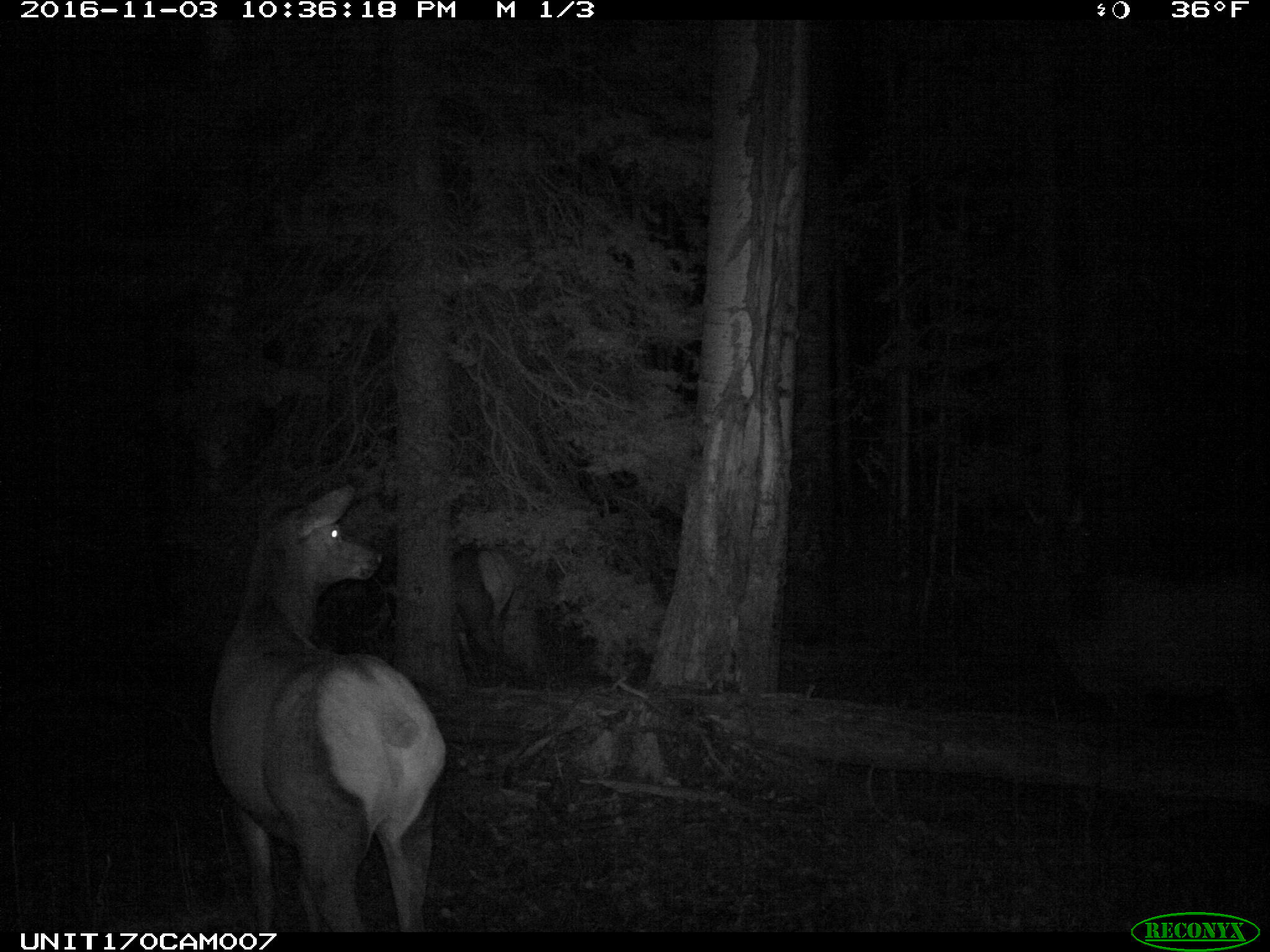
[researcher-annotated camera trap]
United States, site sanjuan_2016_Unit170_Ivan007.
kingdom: Animalia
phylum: Chordata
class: Mammalia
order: Artiodactyla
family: Cervidae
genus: Cervus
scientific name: Cervus elaphus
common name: red deer